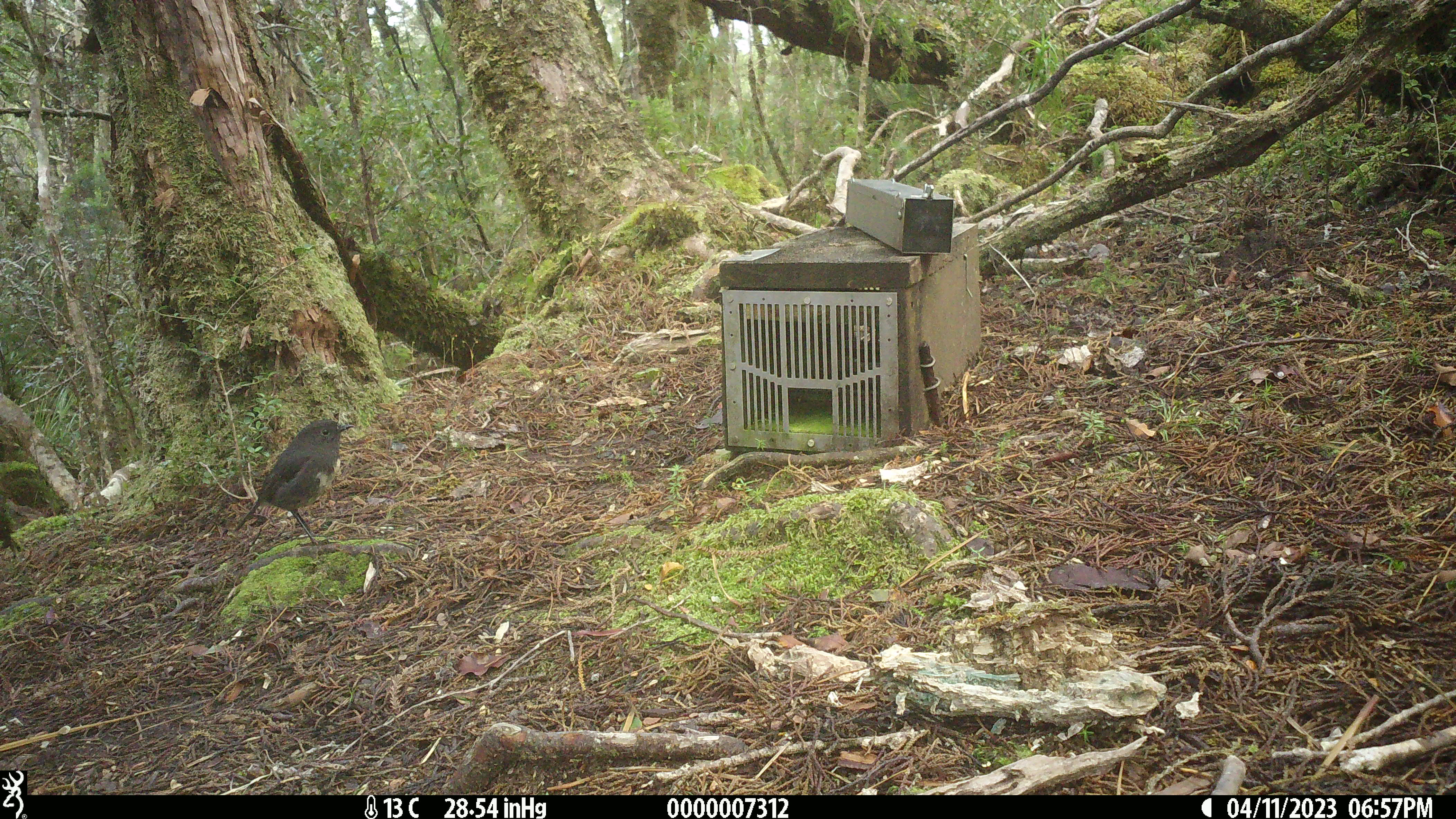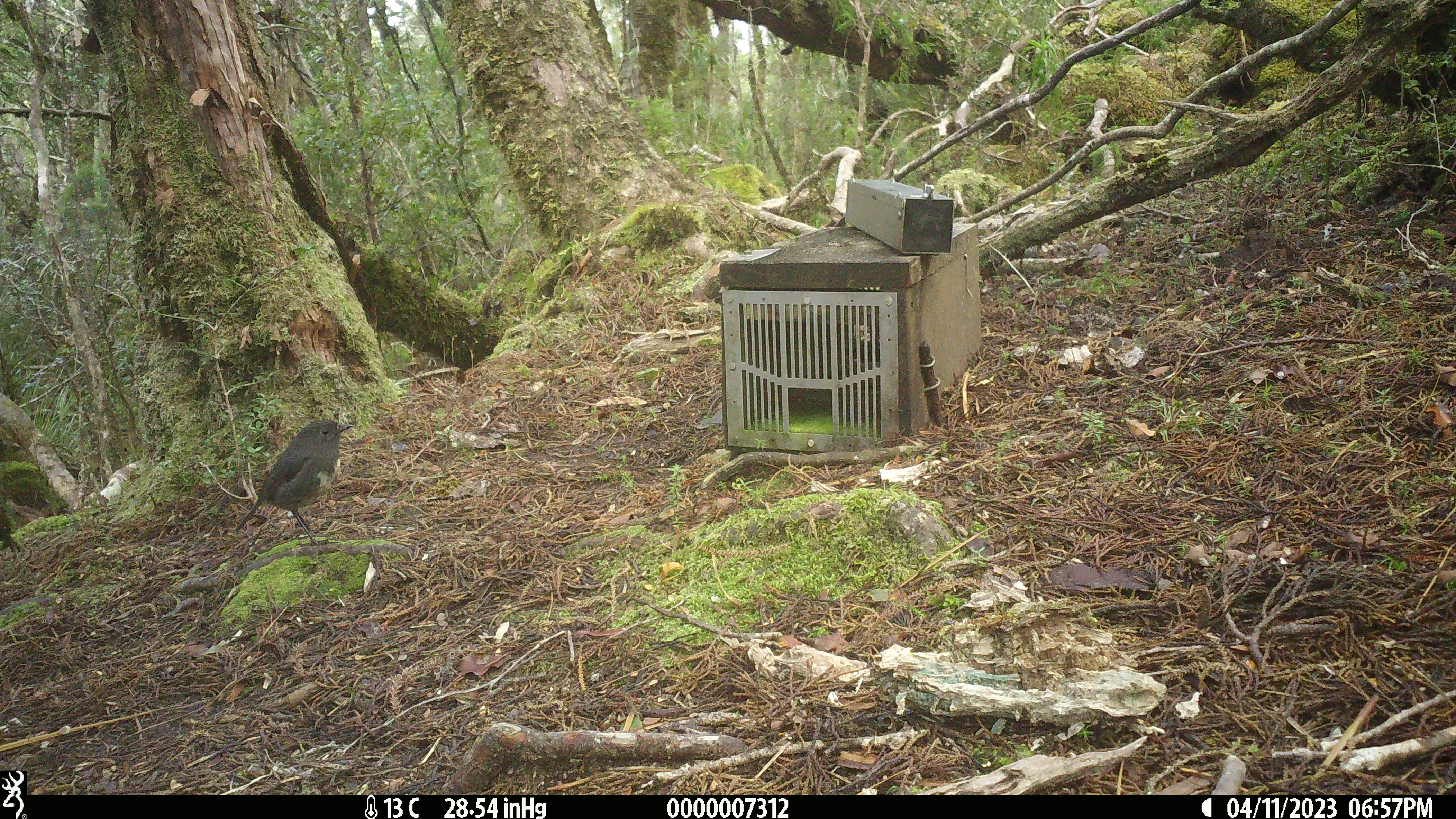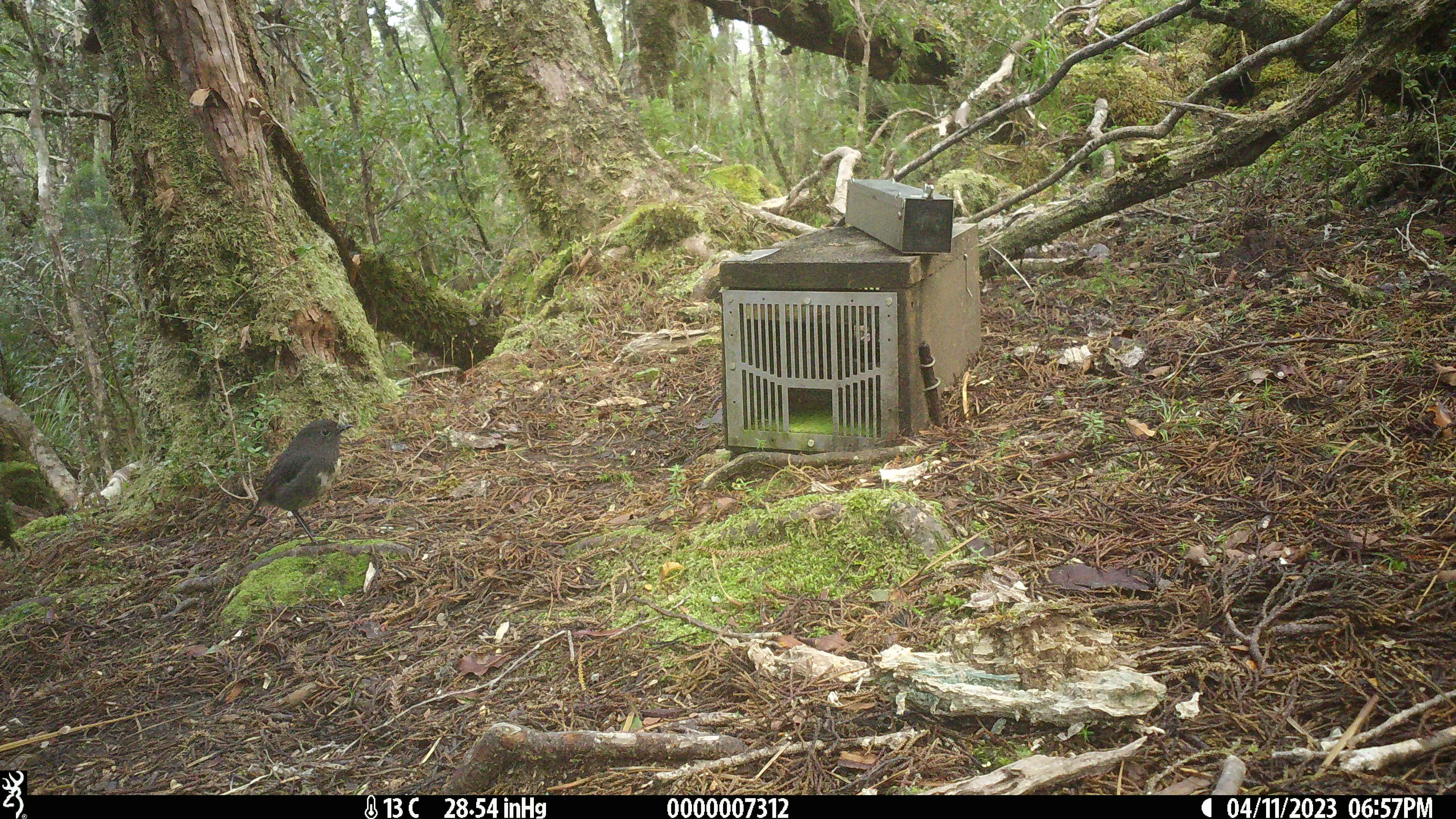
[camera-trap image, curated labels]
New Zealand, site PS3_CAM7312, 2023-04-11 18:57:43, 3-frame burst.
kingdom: Animalia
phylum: Chordata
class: Aves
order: Passeriformes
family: Petroicidae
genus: Petroica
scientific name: Petroica australis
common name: new zealand robin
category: robin